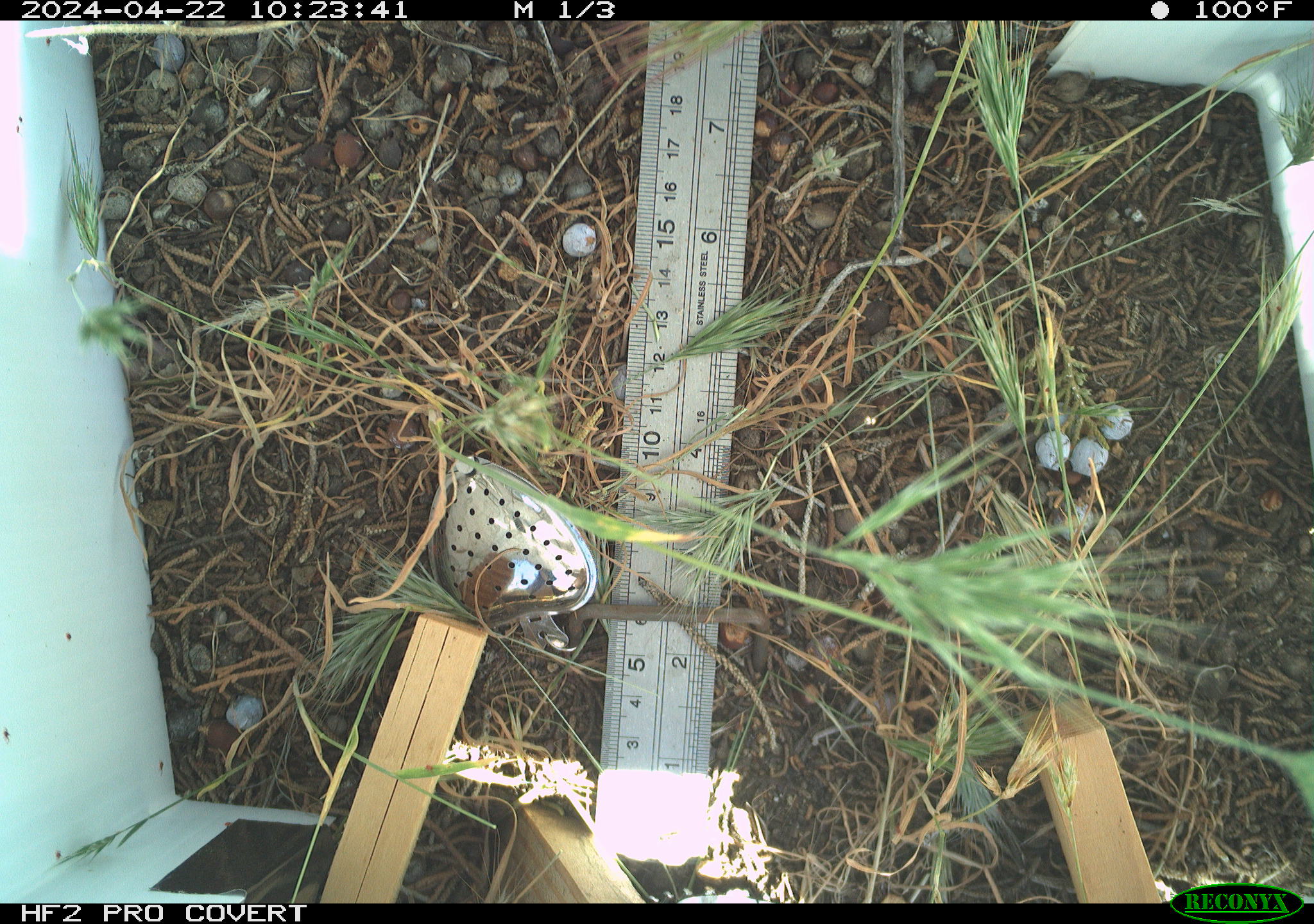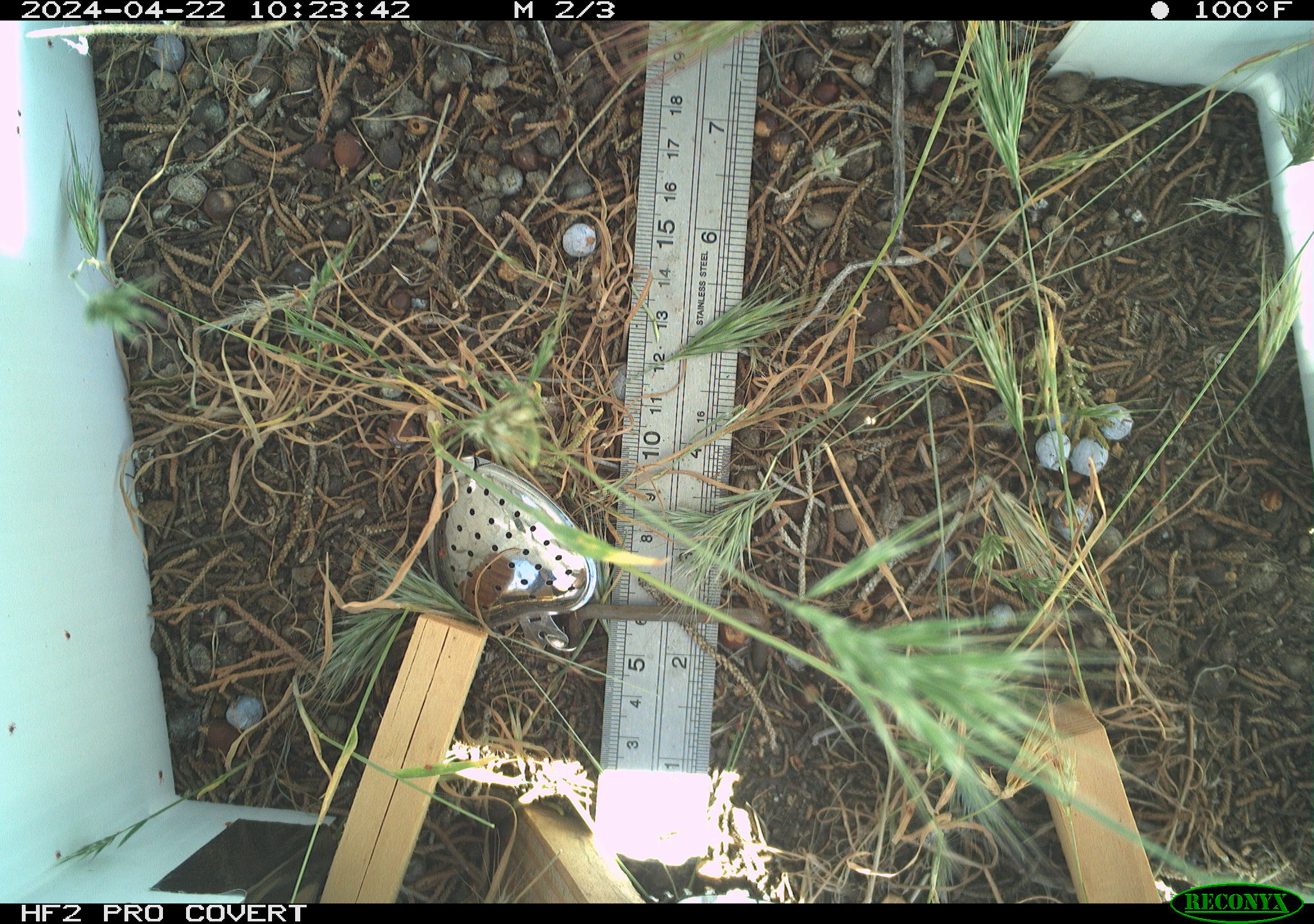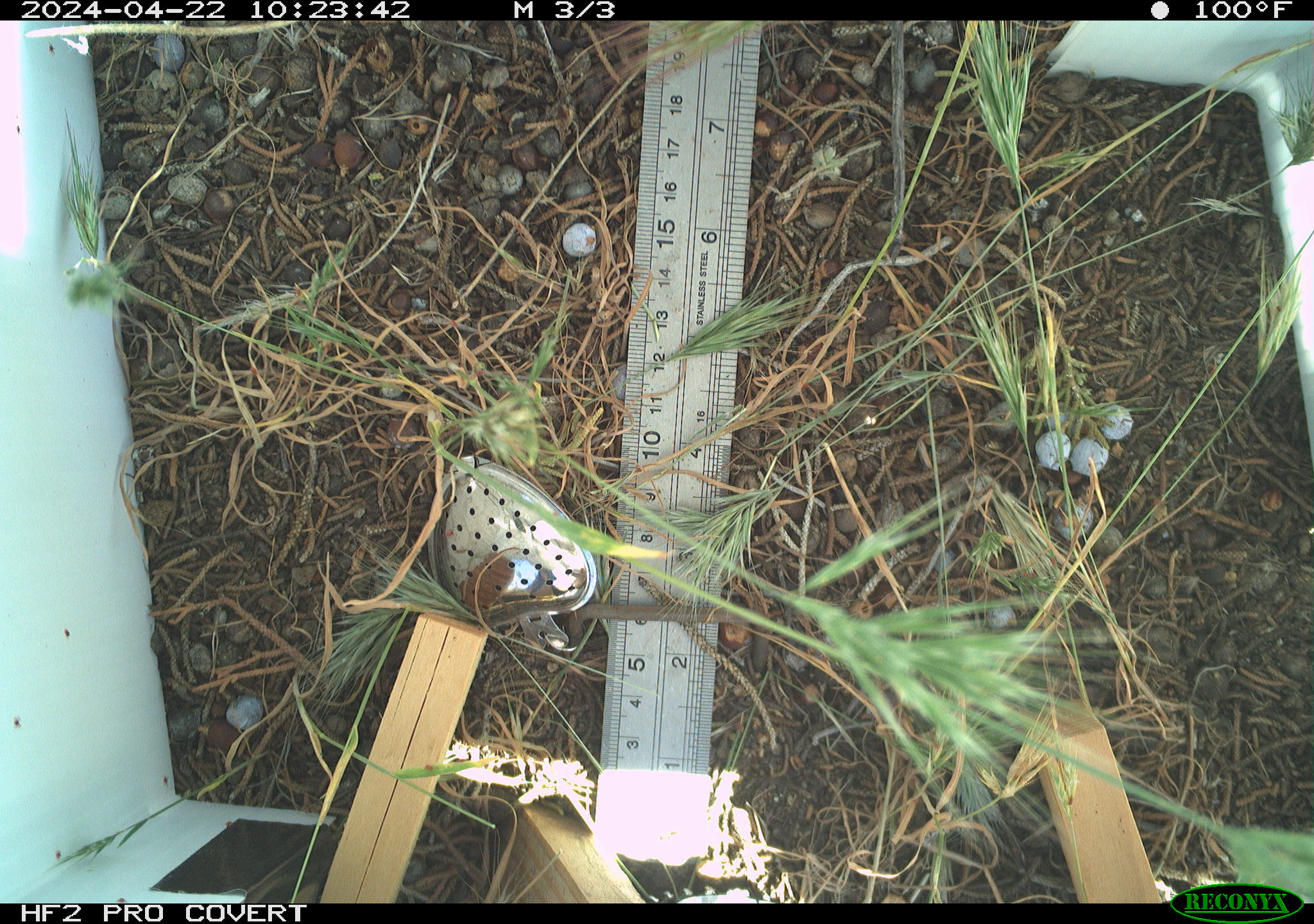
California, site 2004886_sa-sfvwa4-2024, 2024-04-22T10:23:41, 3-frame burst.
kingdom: Animalia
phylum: Arthropoda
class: Insecta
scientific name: Insecta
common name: insect